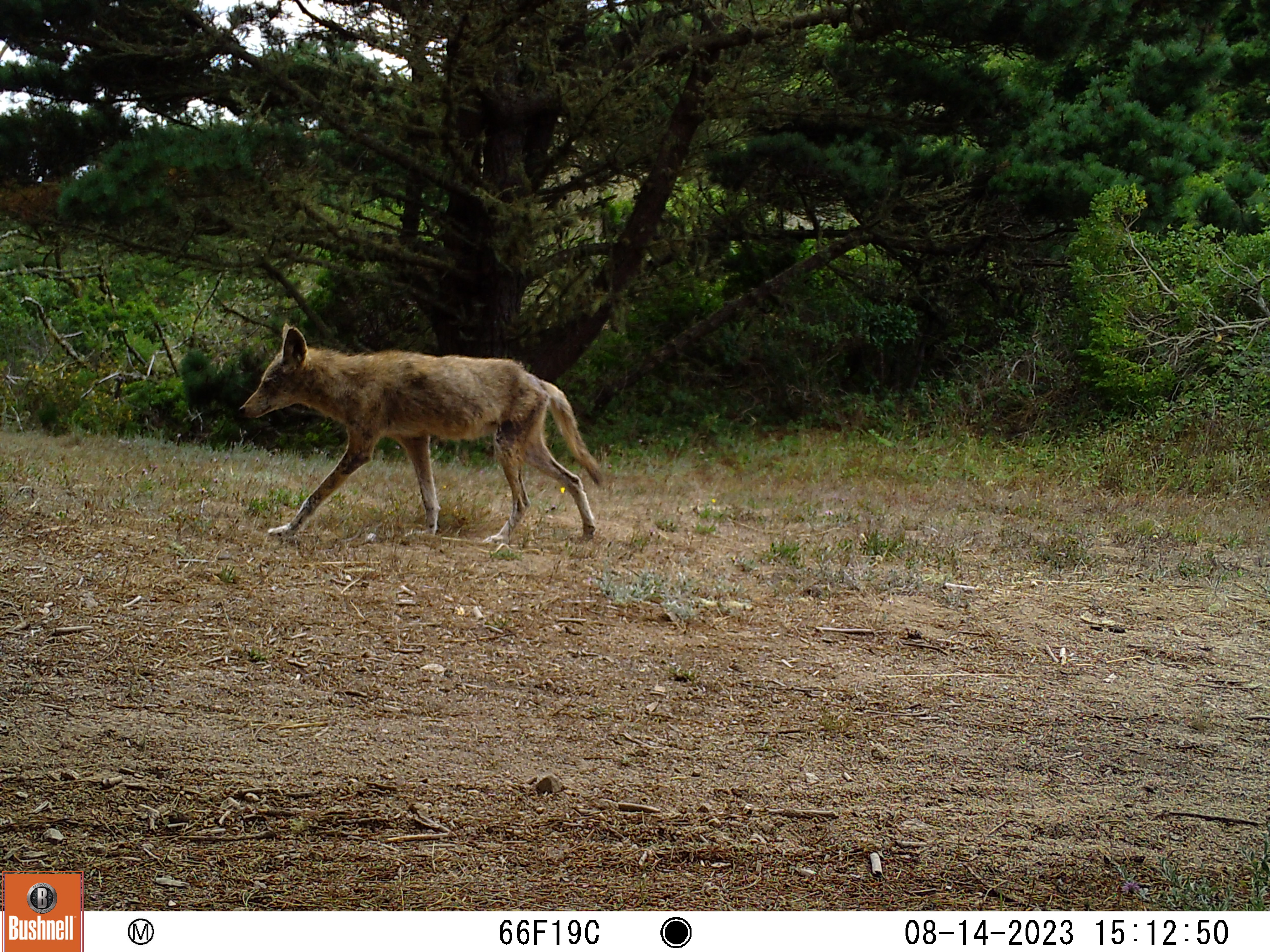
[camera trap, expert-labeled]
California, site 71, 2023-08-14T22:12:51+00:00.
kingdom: Animalia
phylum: Chordata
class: Mammalia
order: Carnivora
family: Canidae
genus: Canis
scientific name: Canis latrans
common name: coyote